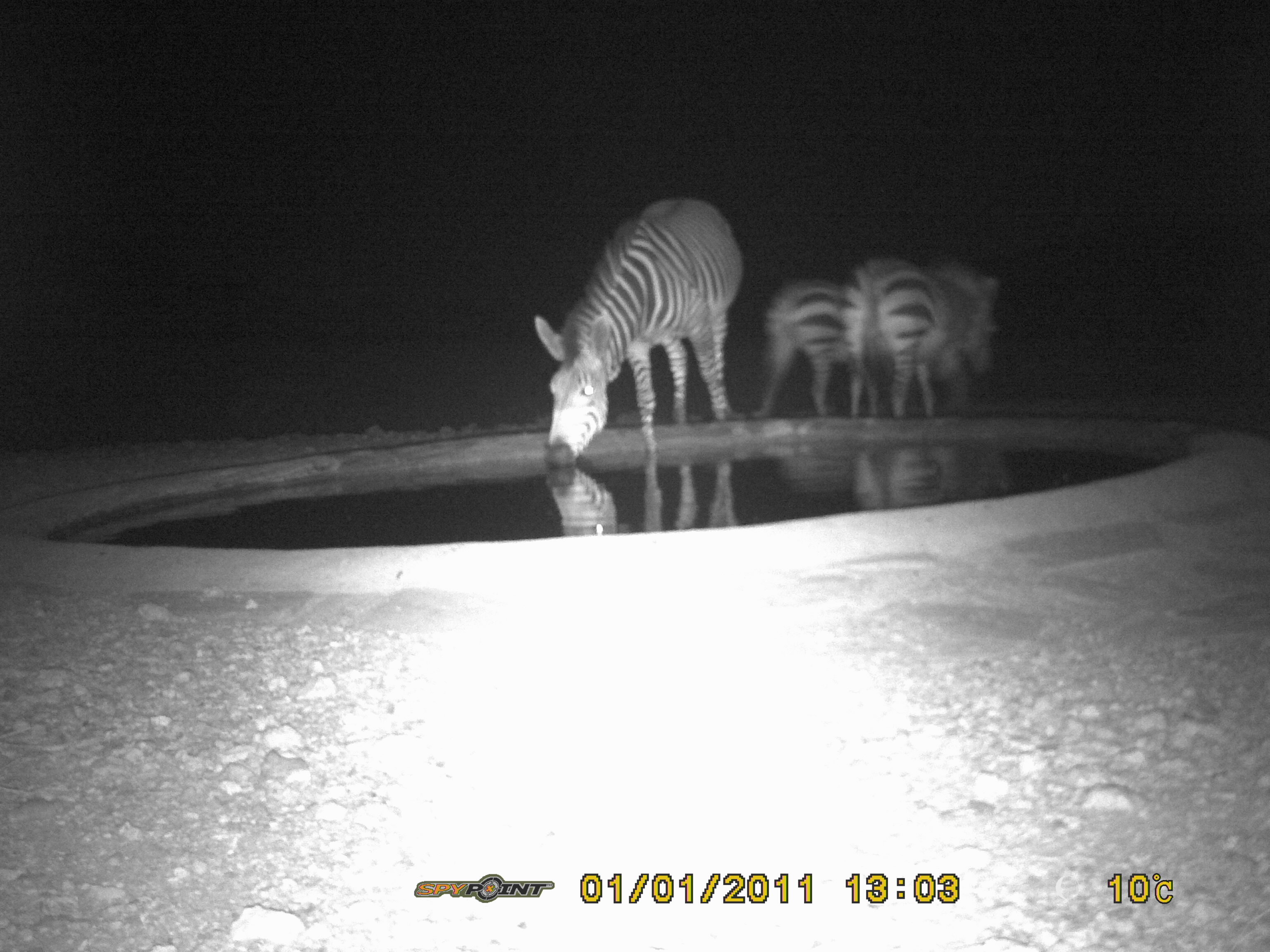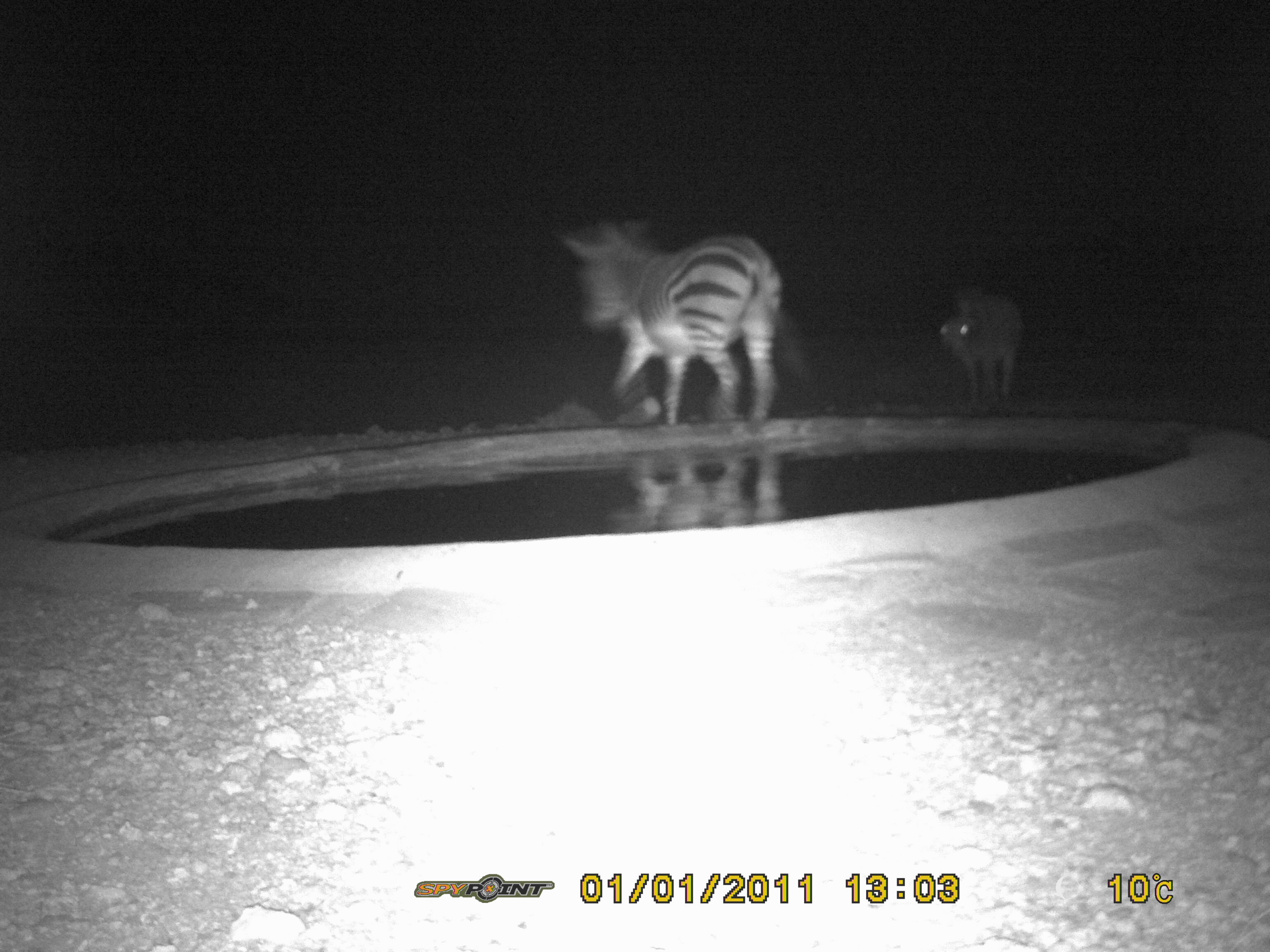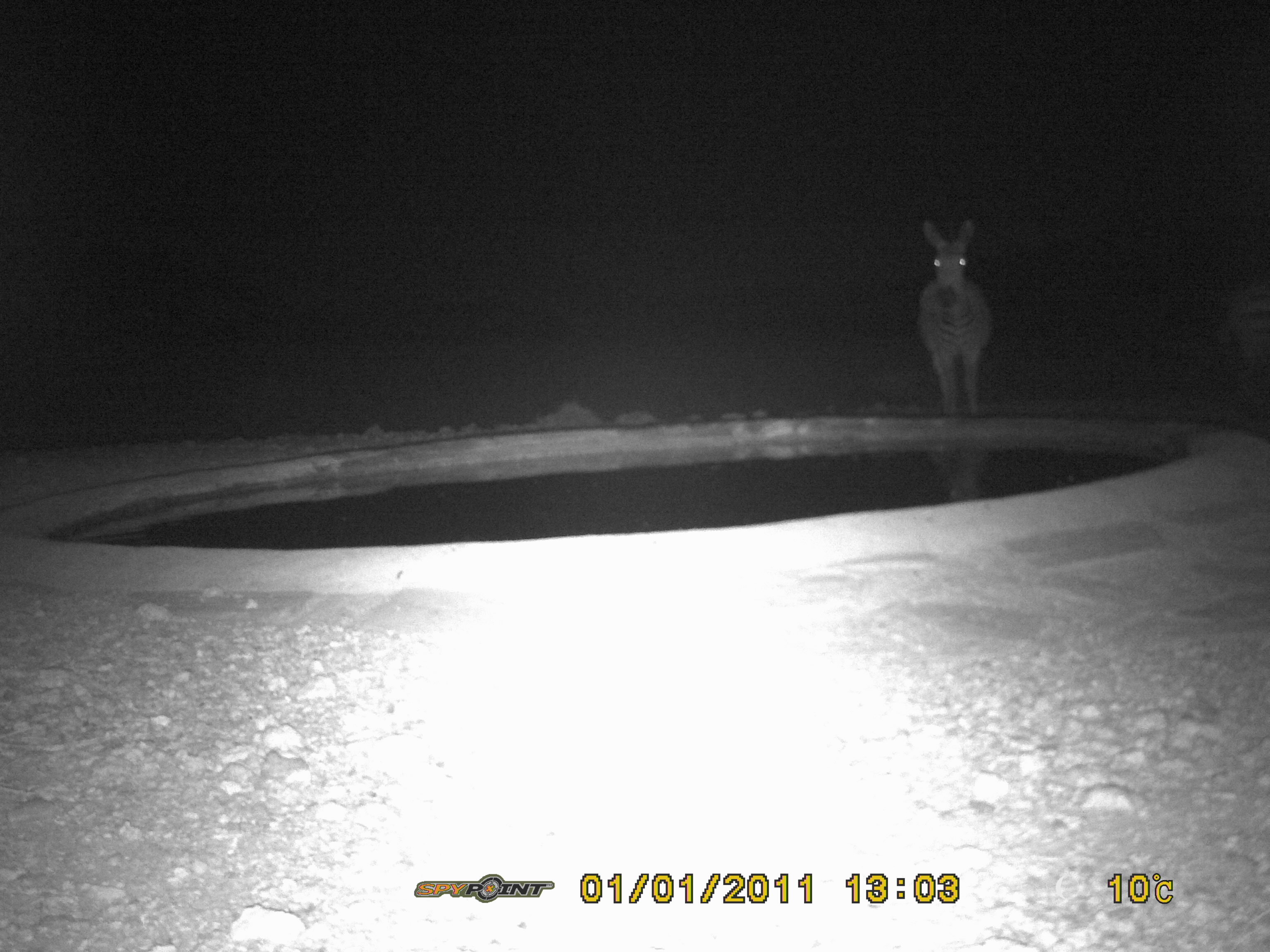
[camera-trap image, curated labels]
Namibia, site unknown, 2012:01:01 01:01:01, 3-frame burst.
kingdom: Animalia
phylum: Chordata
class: Mammalia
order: Perissodactyla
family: Equidae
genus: Equus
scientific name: Equus zebra hartmannae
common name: hartmann's mountain zebra